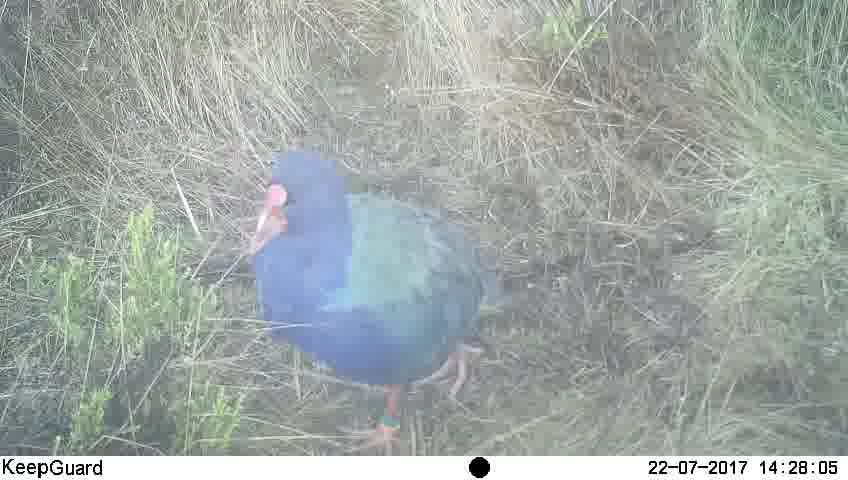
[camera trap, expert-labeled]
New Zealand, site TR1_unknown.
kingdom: Animalia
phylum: Chordata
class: Aves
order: Gruiformes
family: Rallidae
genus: Porphyrio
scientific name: Porphyrio mantelli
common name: takahe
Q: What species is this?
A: Takahe (Porphyrio mantelli).